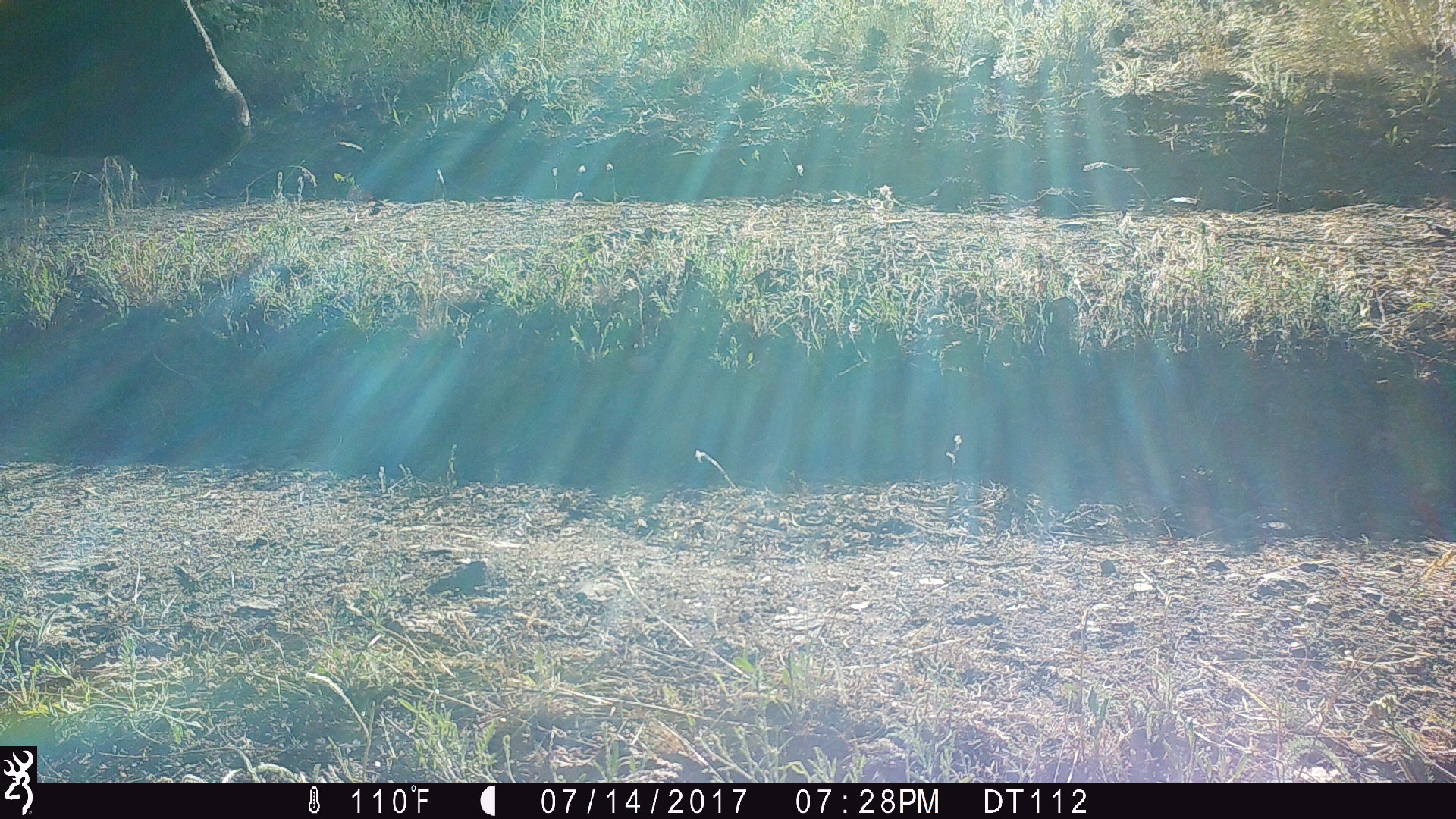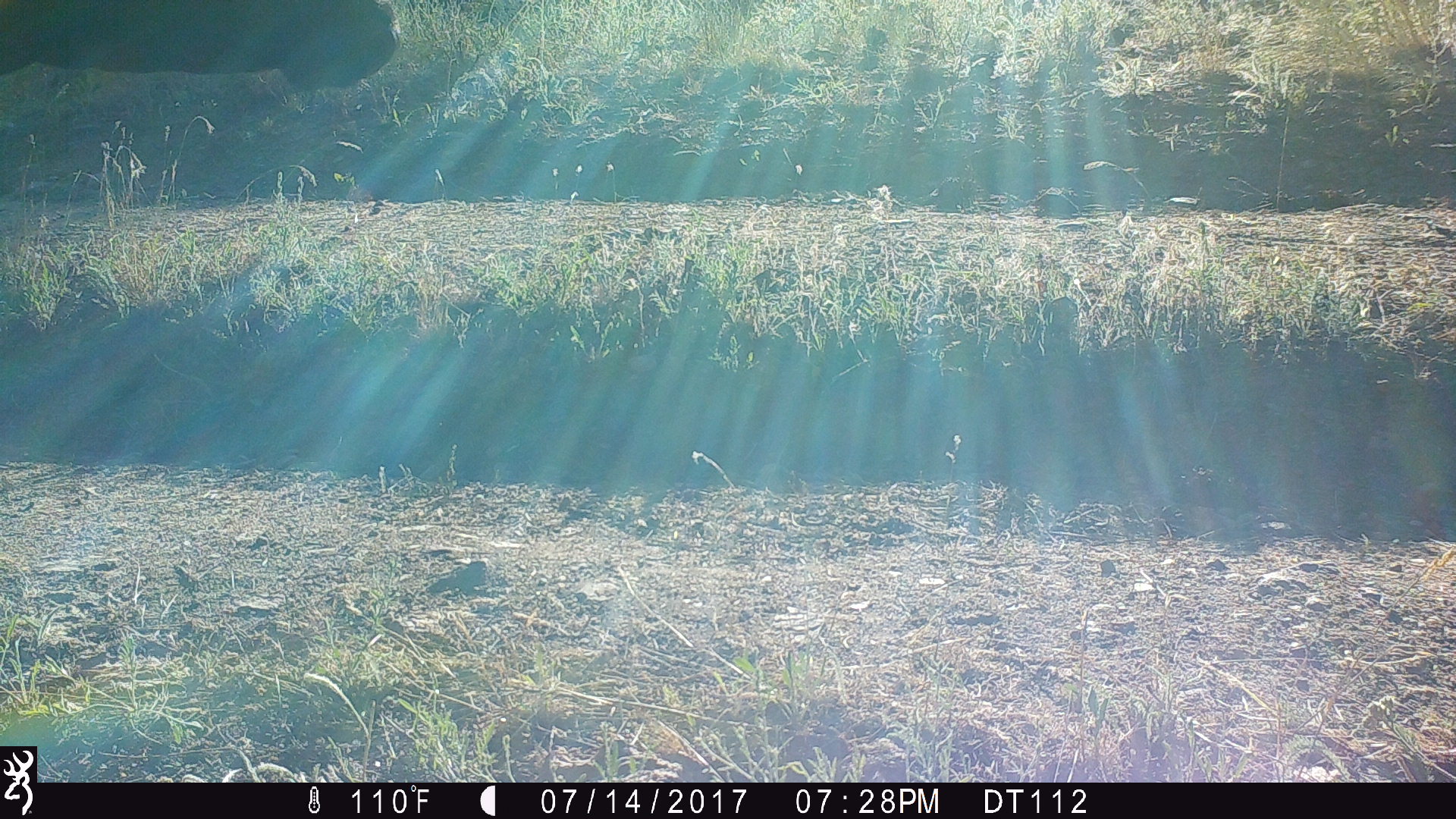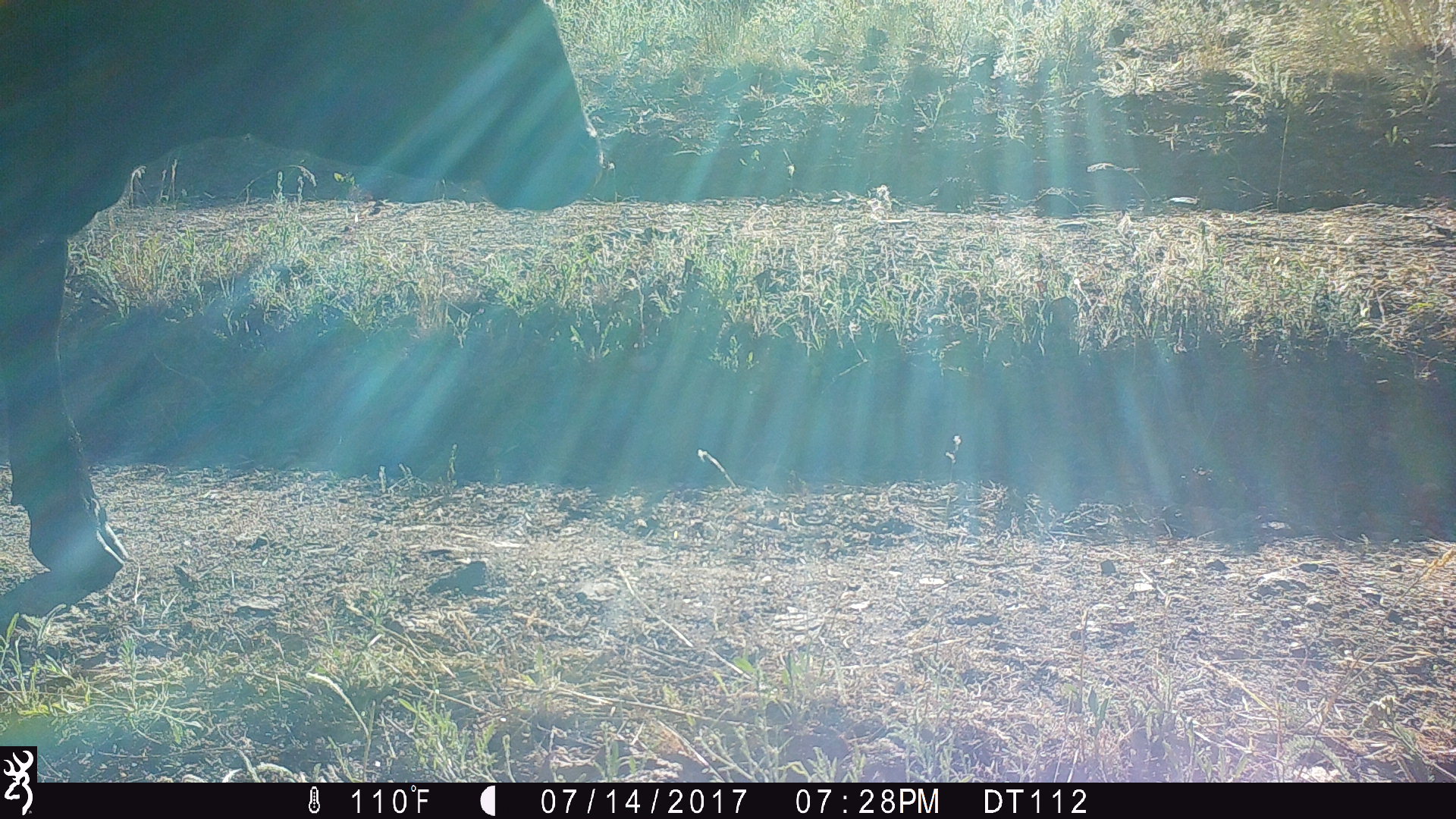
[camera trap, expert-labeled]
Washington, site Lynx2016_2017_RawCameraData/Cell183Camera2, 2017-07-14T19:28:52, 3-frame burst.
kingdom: Animalia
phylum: Chordata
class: Mammalia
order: Artiodactyla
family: Bovidae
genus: Bos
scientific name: Bos taurus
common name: domestic cattle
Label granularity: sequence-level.